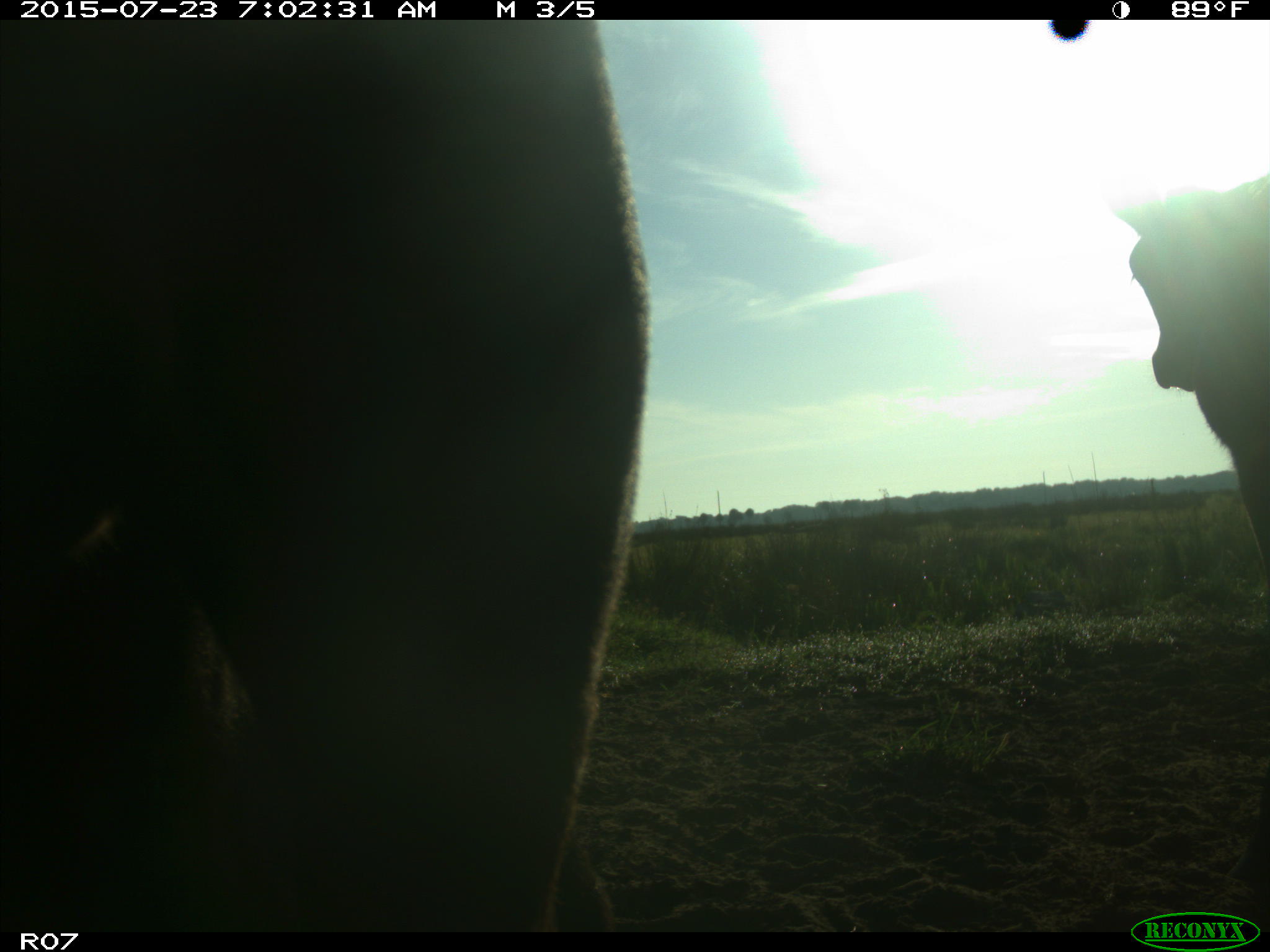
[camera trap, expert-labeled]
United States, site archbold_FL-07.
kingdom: Animalia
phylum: Chordata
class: Mammalia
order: Artiodactyla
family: Bovidae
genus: Bos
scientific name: Bos taurus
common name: domestic cow